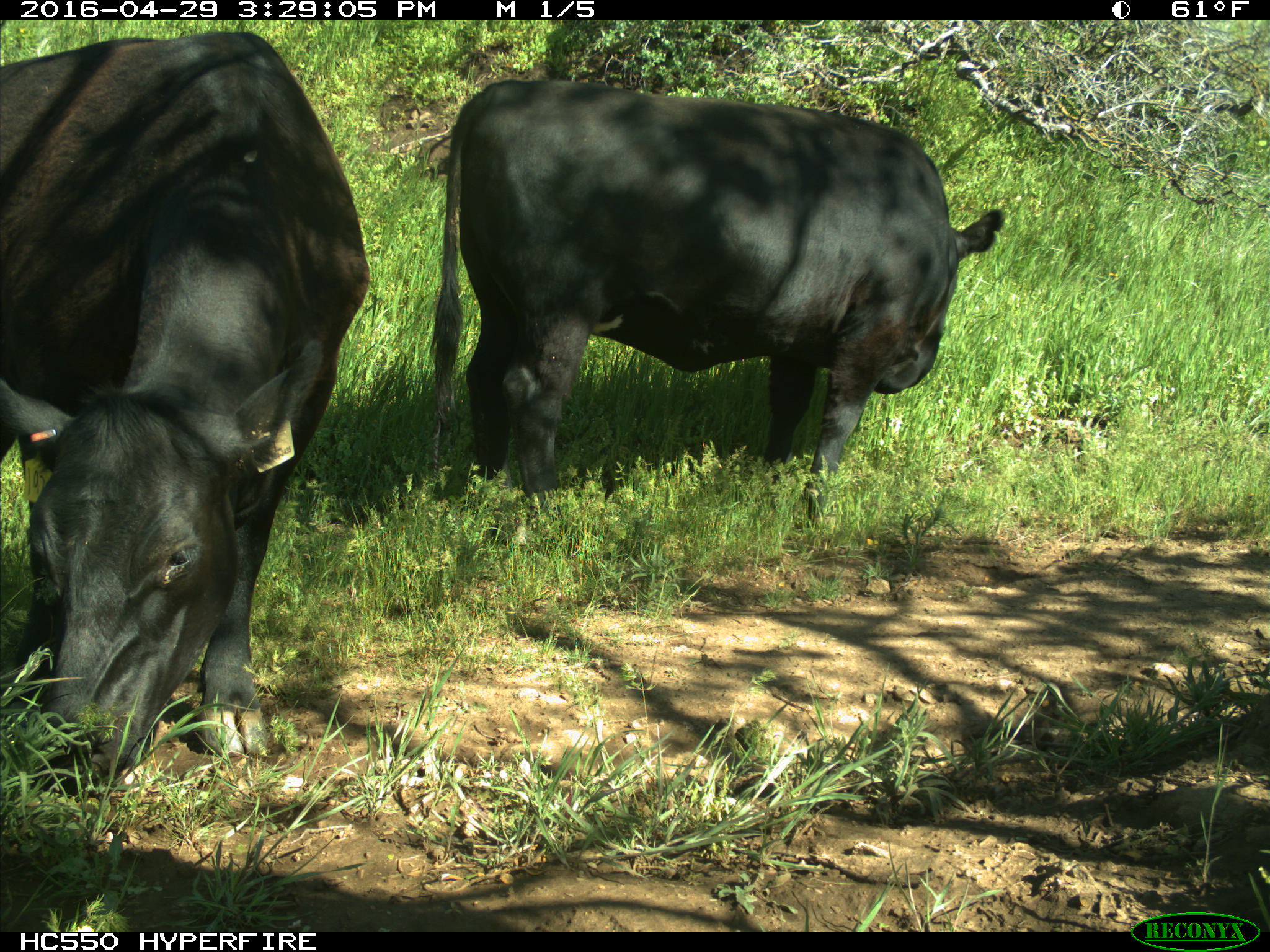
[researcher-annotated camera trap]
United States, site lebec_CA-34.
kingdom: Animalia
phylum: Chordata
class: Mammalia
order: Artiodactyla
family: Bovidae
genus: Bos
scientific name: Bos taurus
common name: domestic cow